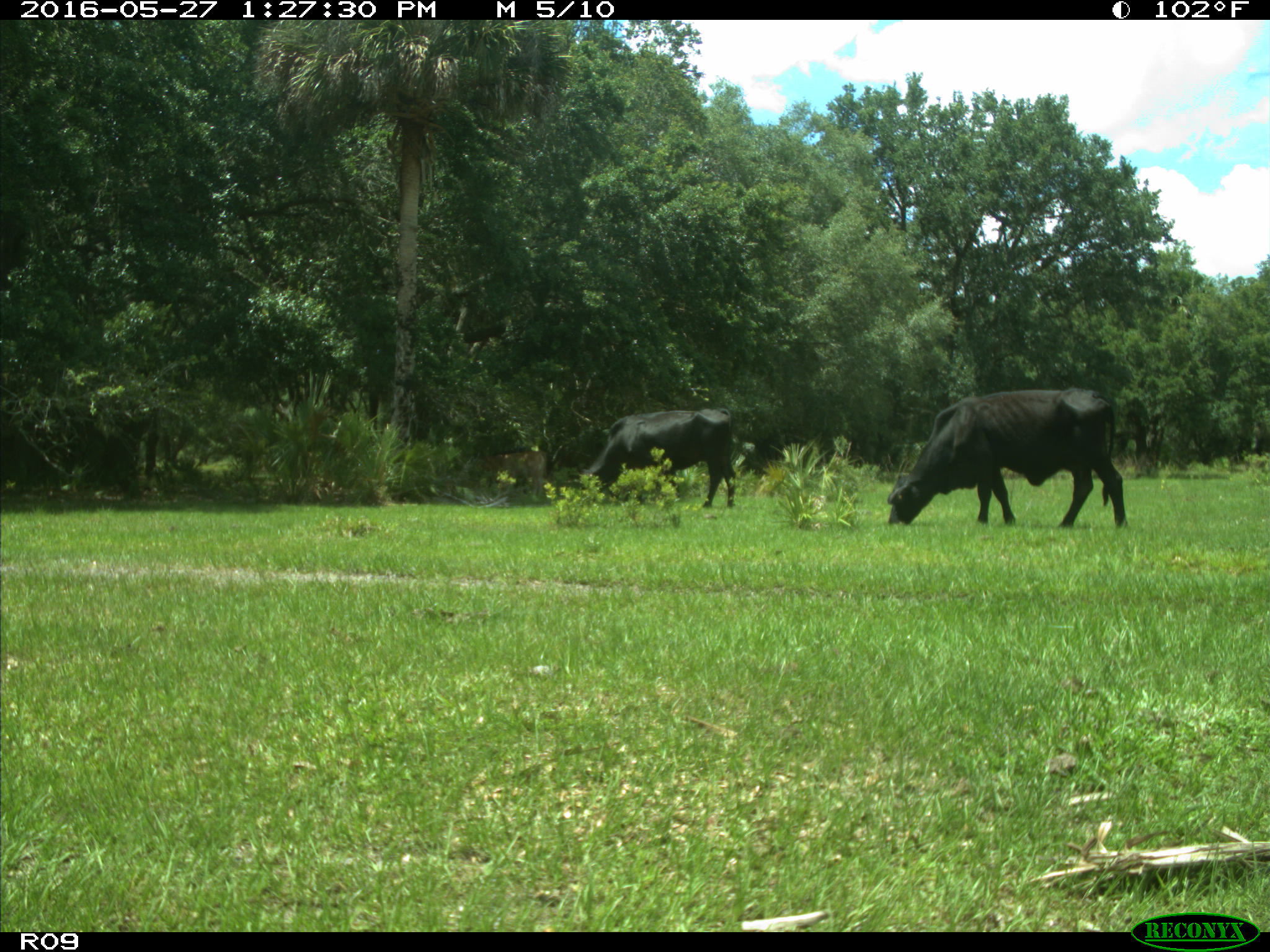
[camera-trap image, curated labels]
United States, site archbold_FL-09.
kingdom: Animalia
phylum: Chordata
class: Mammalia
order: Artiodactyla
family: Bovidae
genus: Bos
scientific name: Bos taurus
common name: domestic cow